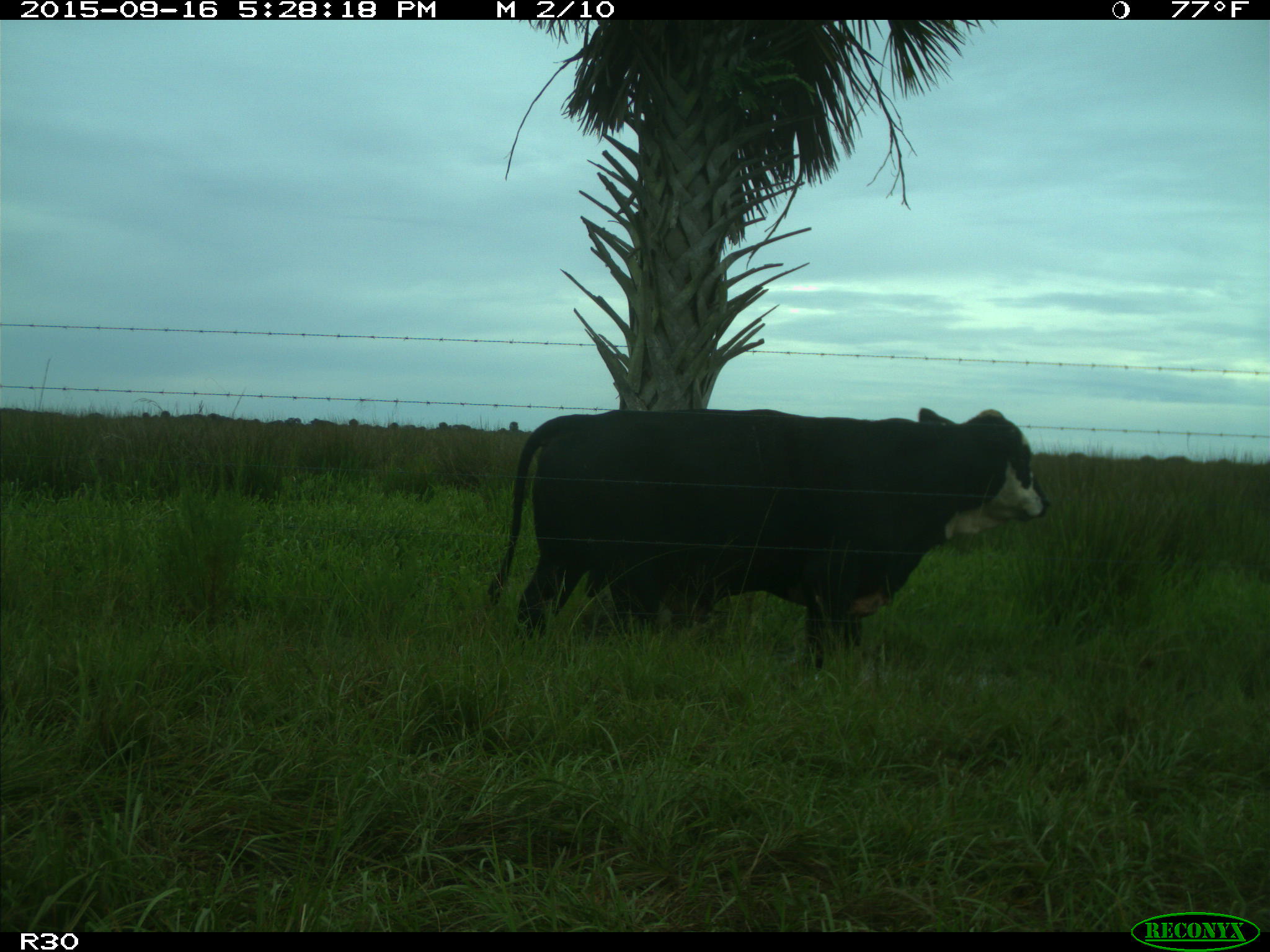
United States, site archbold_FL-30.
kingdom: Animalia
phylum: Chordata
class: Mammalia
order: Artiodactyla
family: Bovidae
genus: Bos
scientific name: Bos taurus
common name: domestic cow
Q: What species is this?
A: Bos taurus (domestic cow).